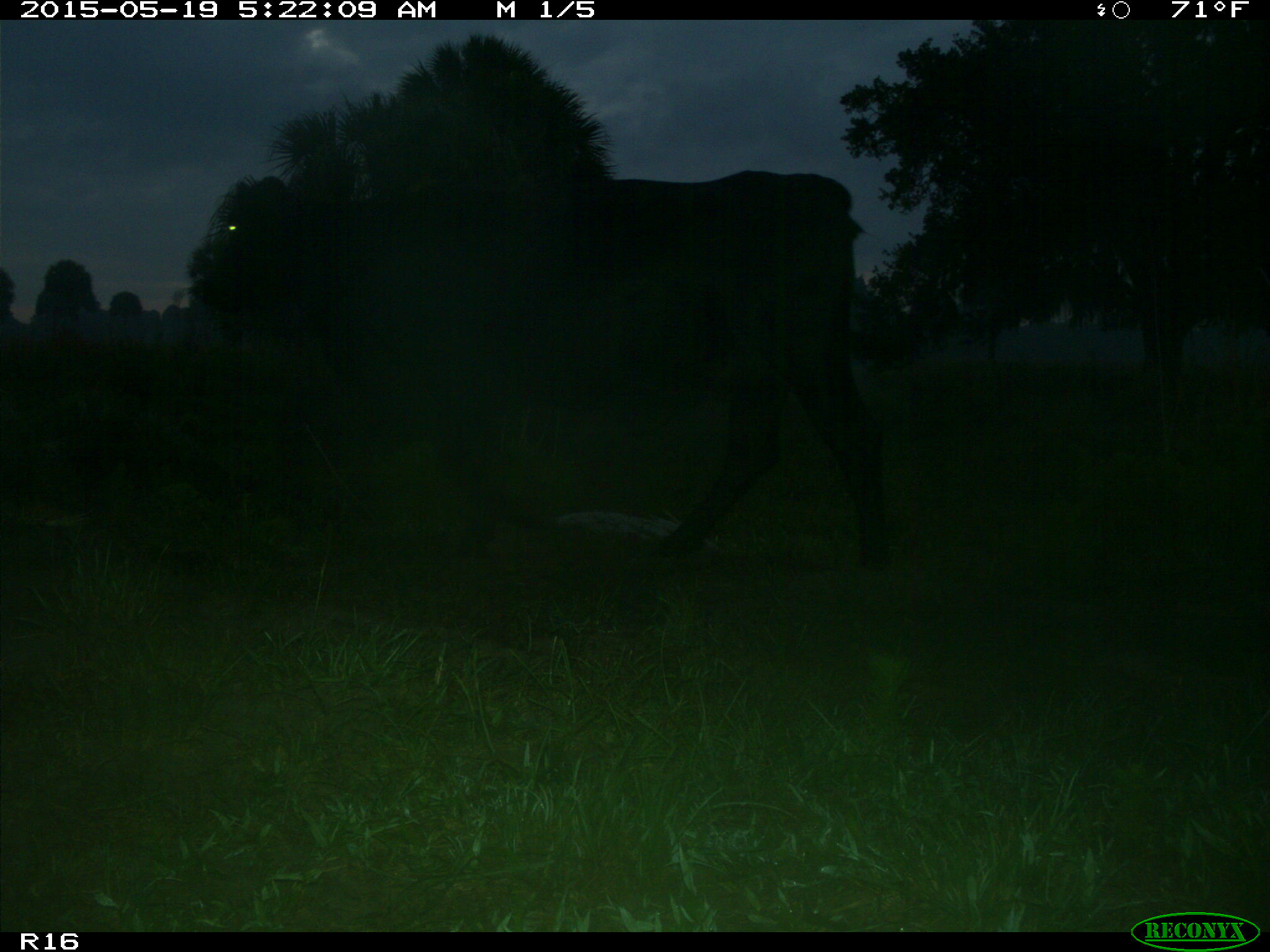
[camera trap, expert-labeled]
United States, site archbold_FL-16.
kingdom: Animalia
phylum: Chordata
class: Mammalia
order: Artiodactyla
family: Bovidae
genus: Bos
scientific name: Bos taurus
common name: domestic cow